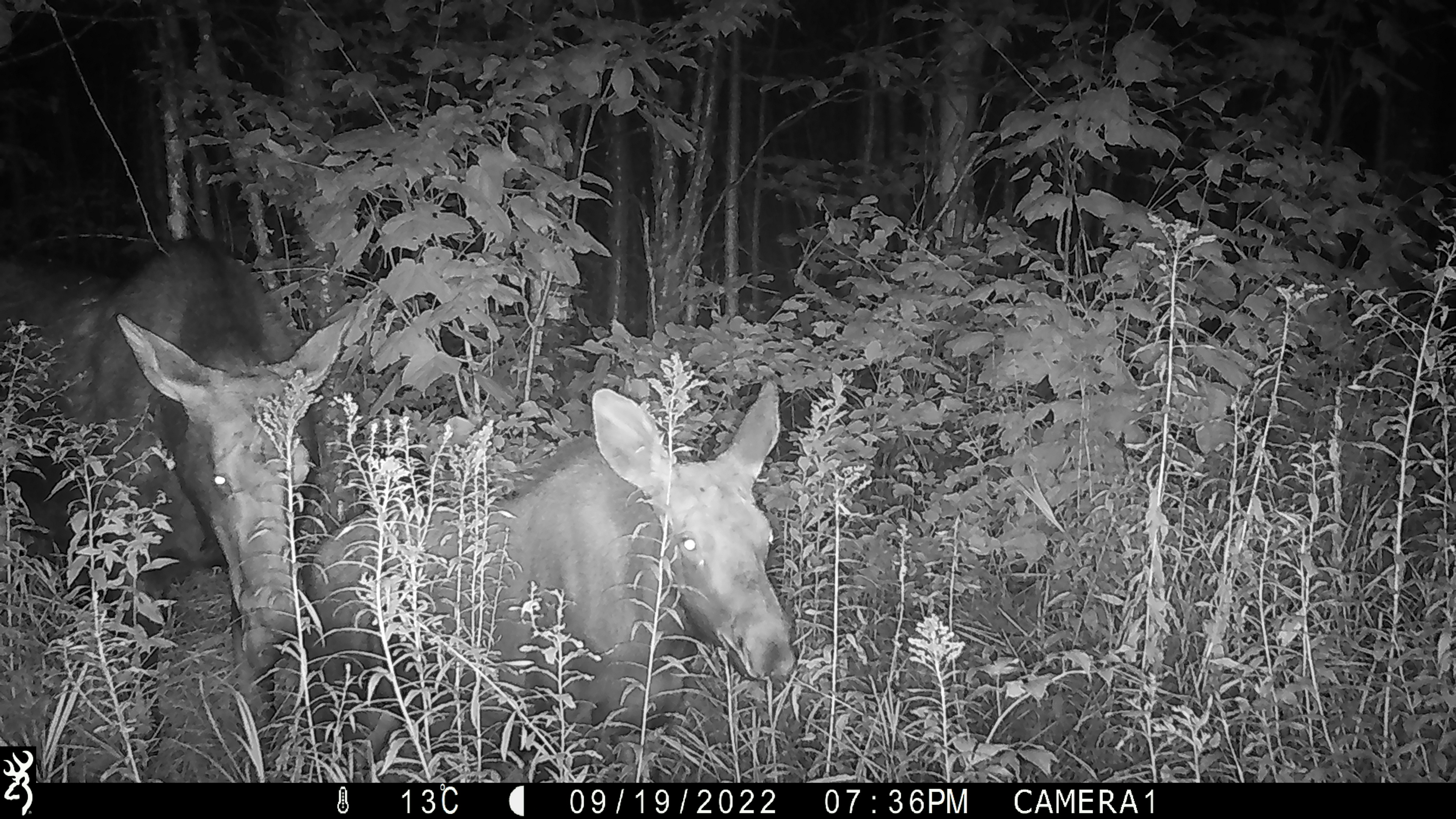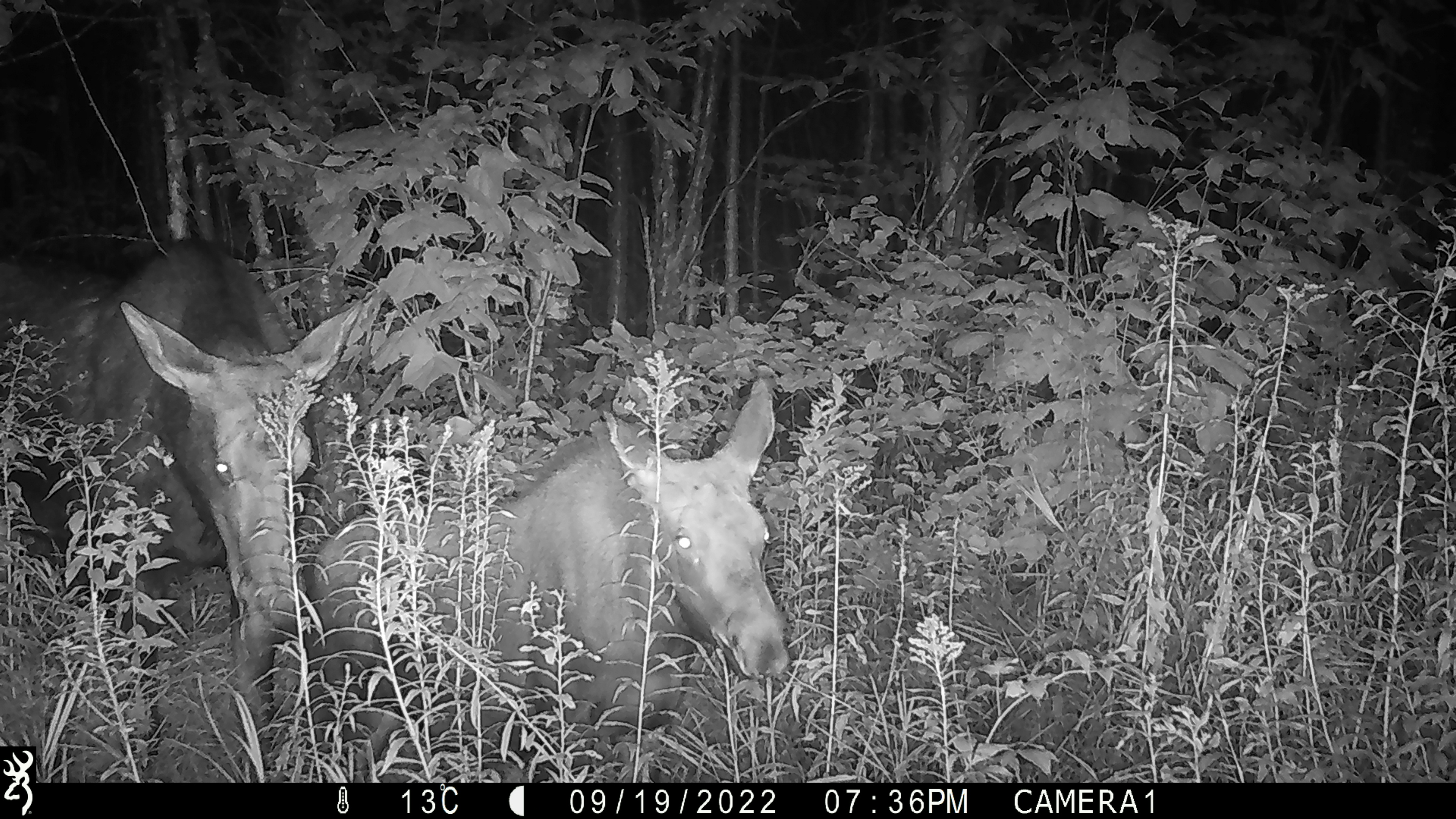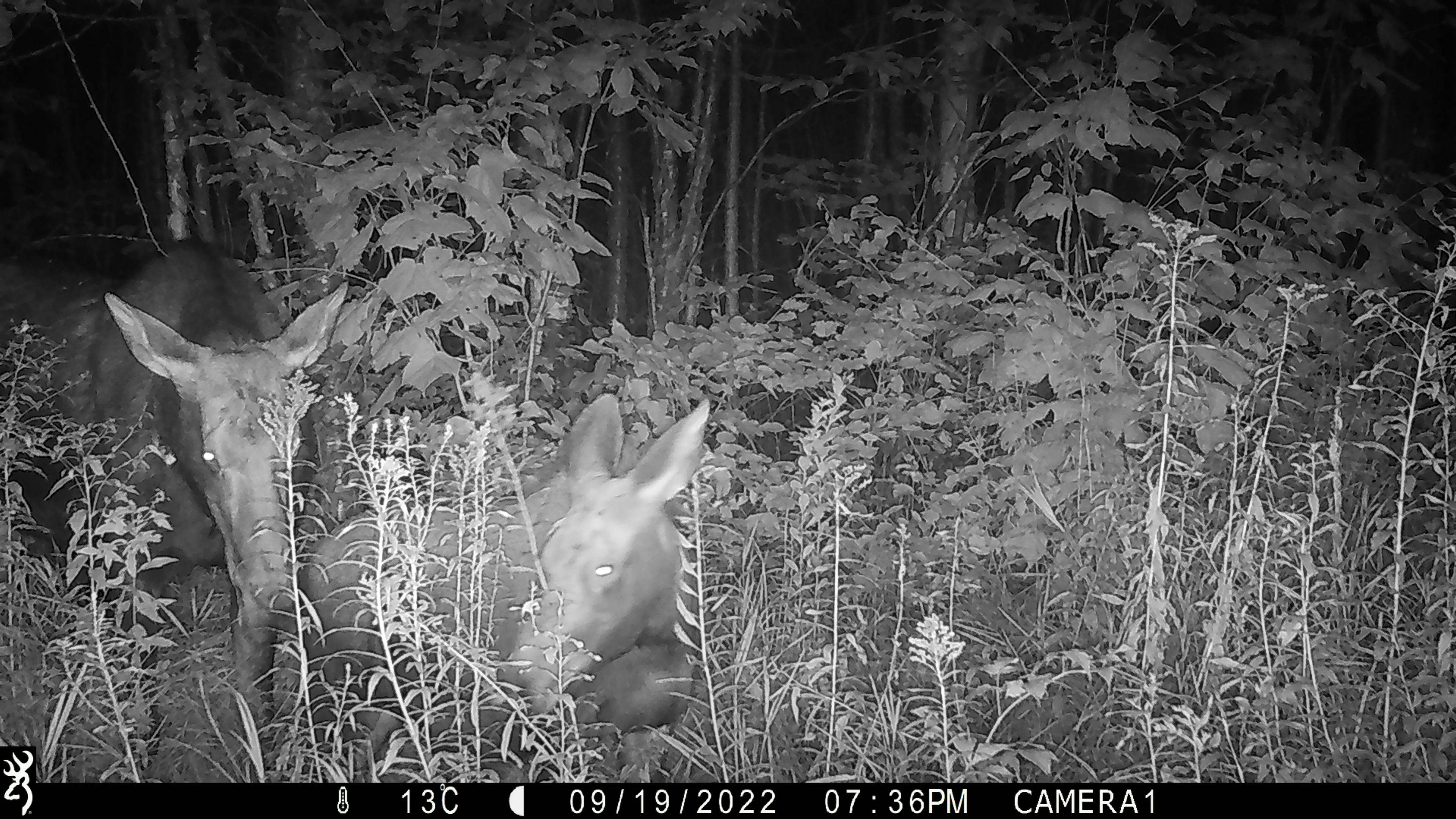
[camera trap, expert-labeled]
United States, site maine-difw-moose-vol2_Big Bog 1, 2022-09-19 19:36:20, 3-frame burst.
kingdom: Animalia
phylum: Chordata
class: Mammalia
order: Artiodactyla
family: Cervidae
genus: Alces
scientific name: Alces alces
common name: moose